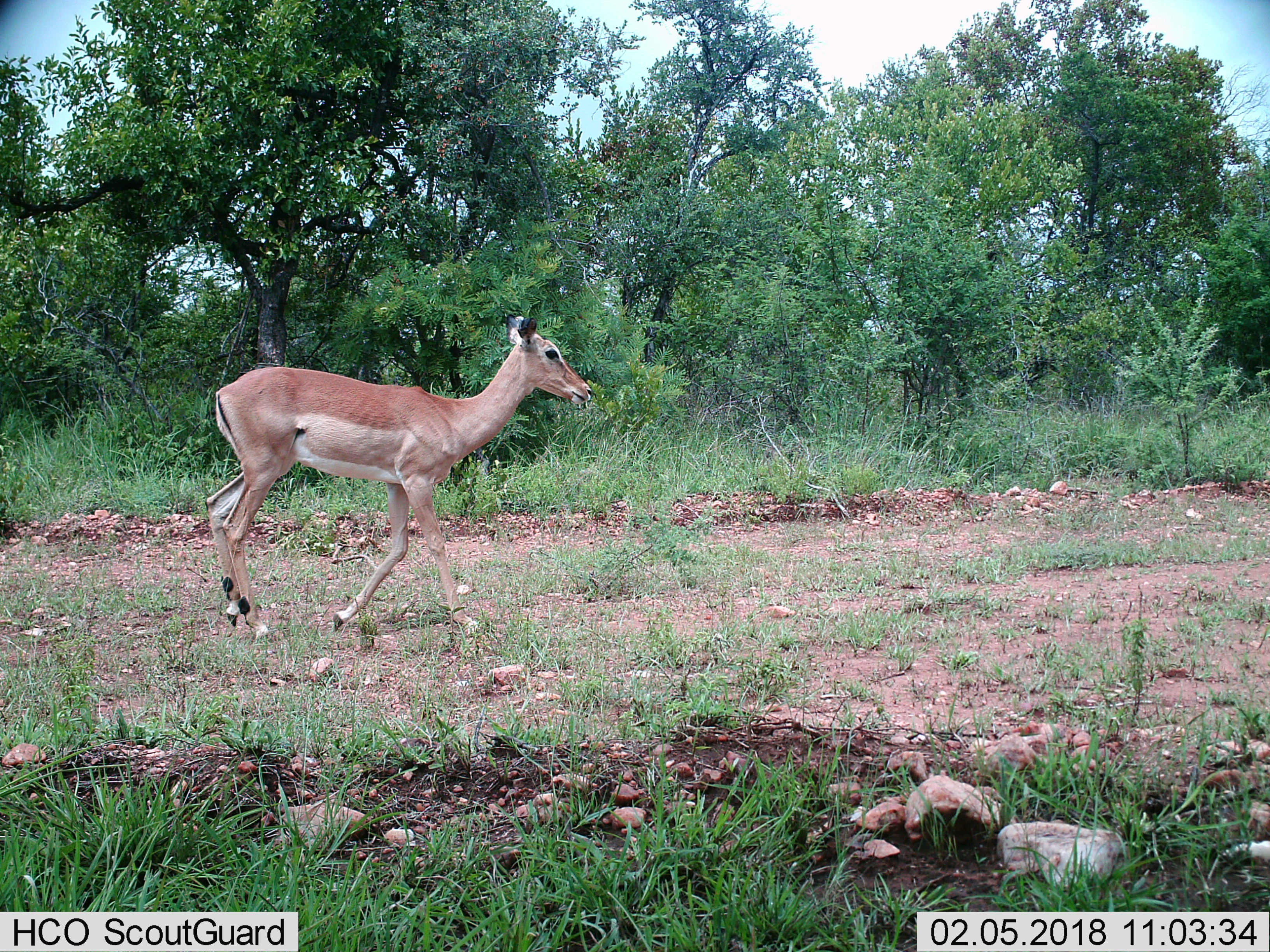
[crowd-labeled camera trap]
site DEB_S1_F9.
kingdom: Animalia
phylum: Chordata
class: Mammalia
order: Artiodactyla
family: Bovidae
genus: Aepyceros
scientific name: Aepyceros melampus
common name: impala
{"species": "impala (Aepyceros melampus)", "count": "1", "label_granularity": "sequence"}